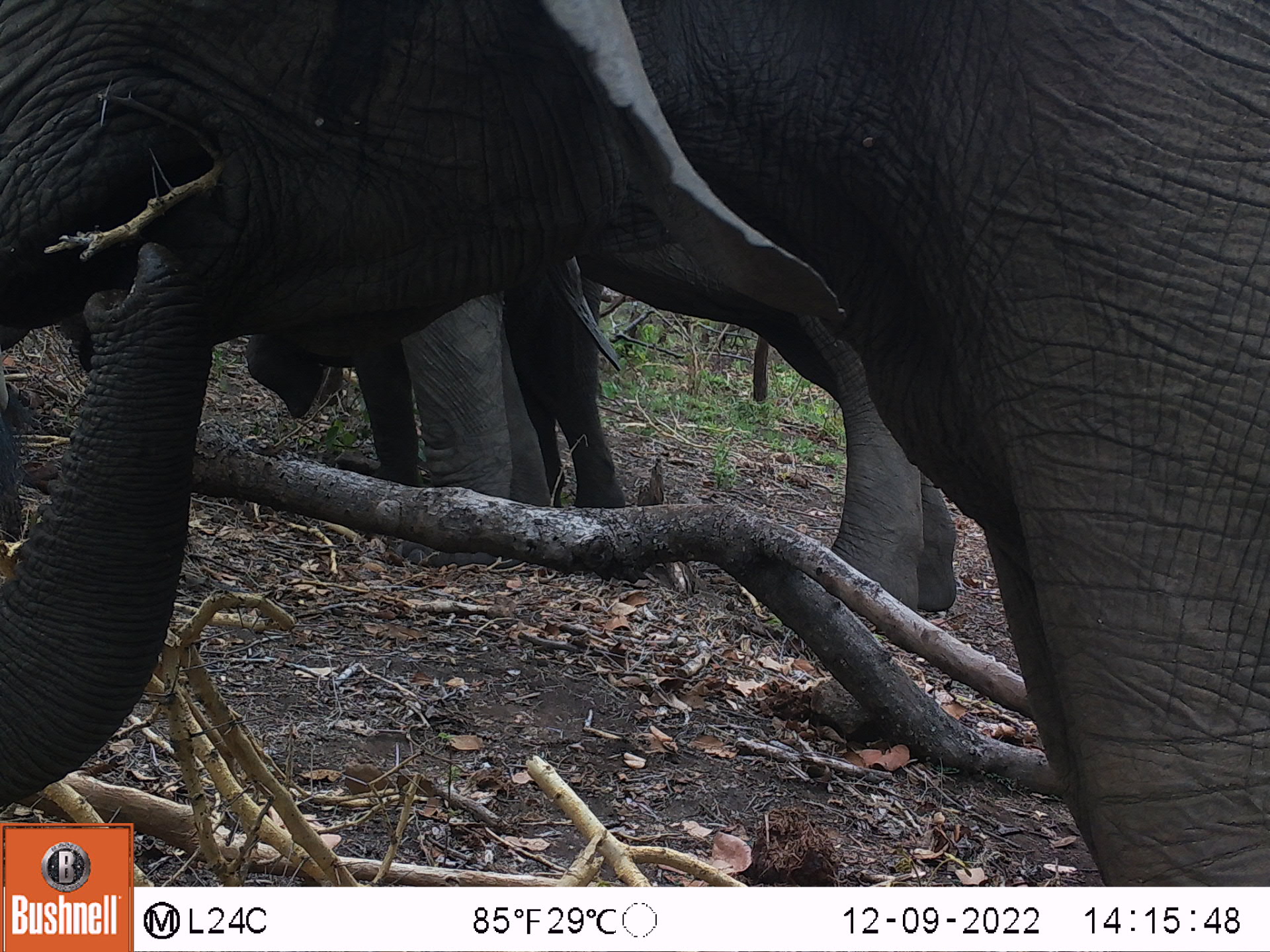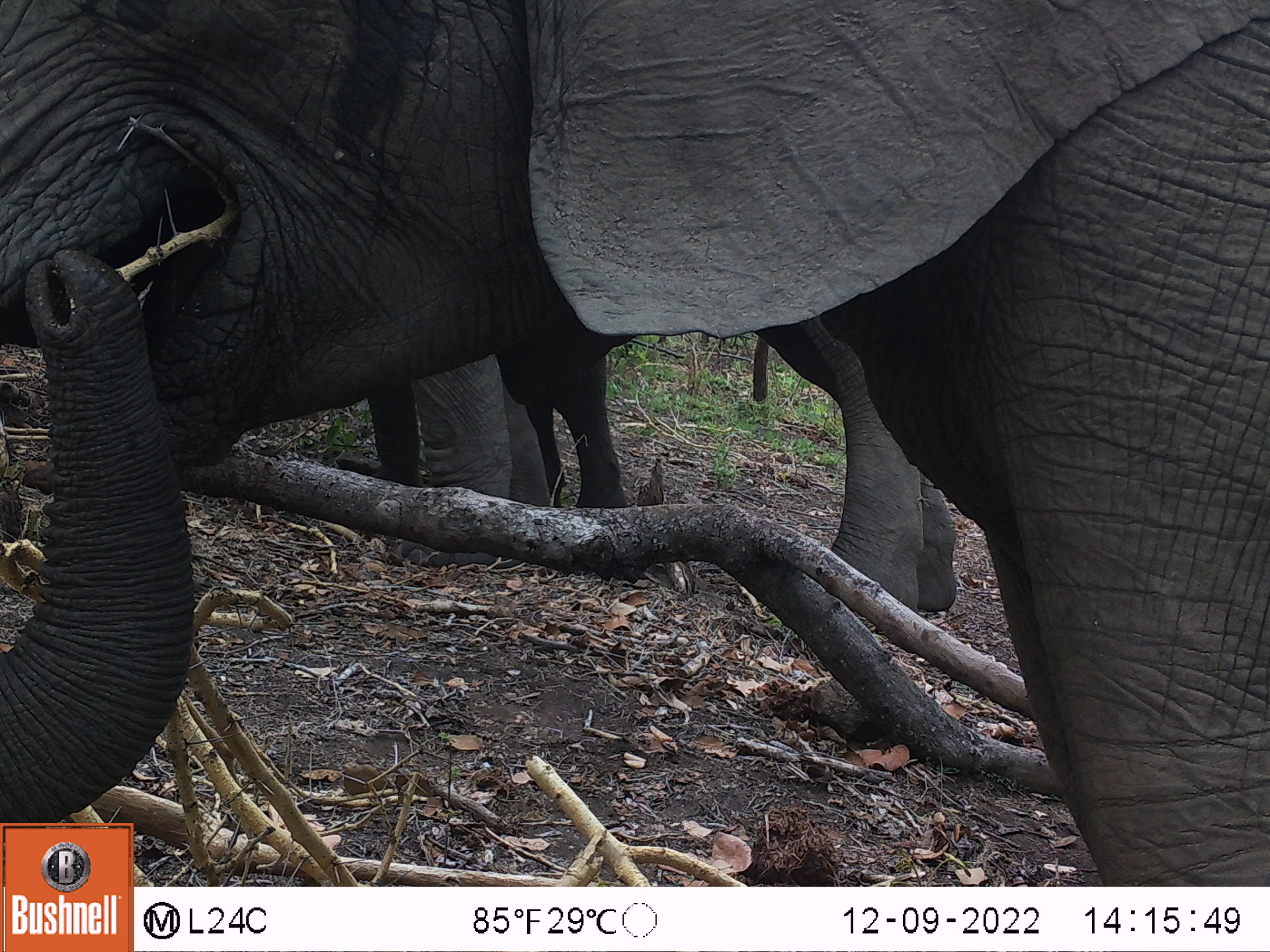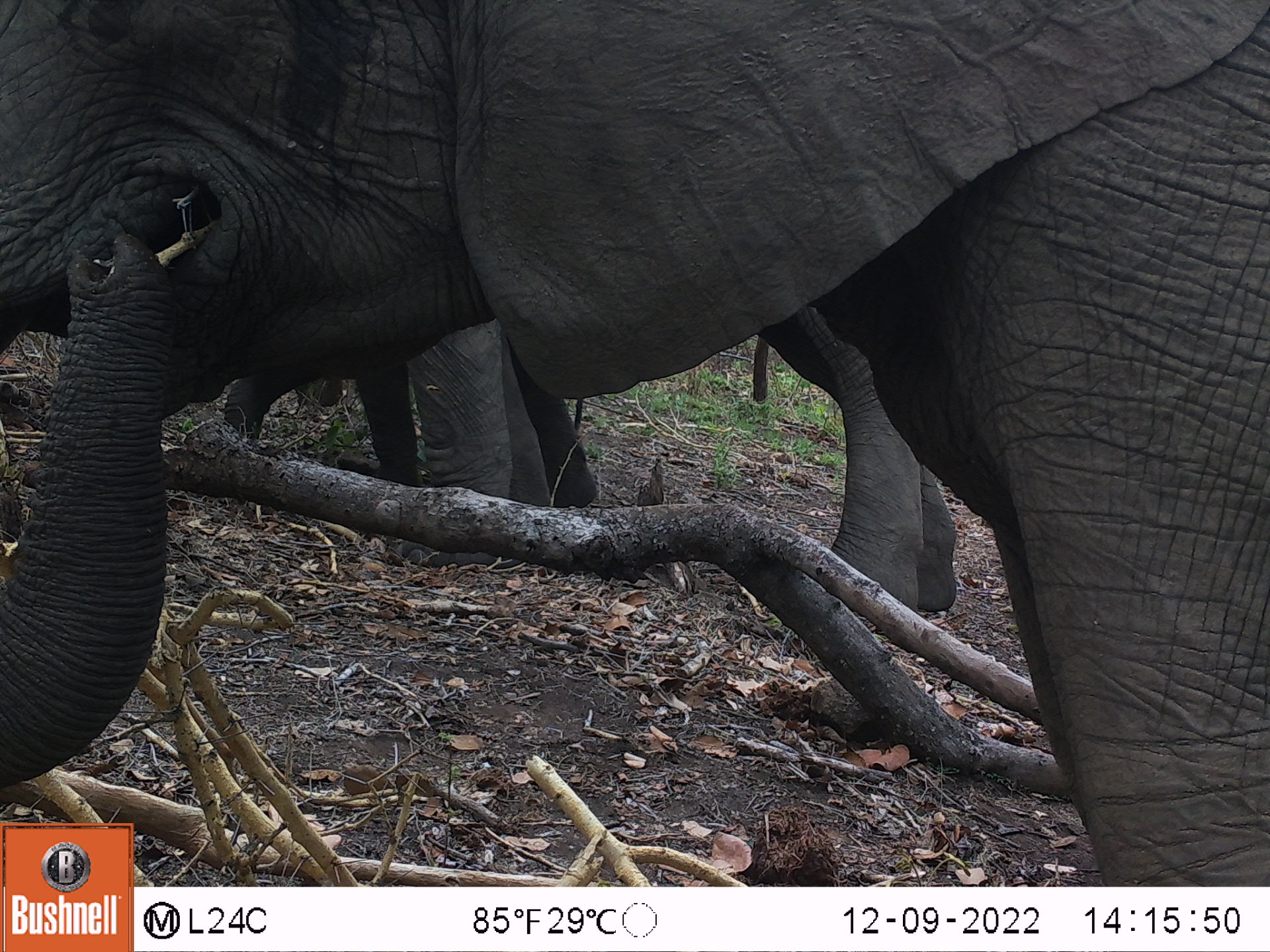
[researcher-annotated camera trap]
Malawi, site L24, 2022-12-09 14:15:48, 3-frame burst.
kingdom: Animalia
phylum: Chordata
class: Mammalia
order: Proboscidea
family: Elephantidae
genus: Loxodonta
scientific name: Loxodonta africana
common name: african savanna elephant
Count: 2.